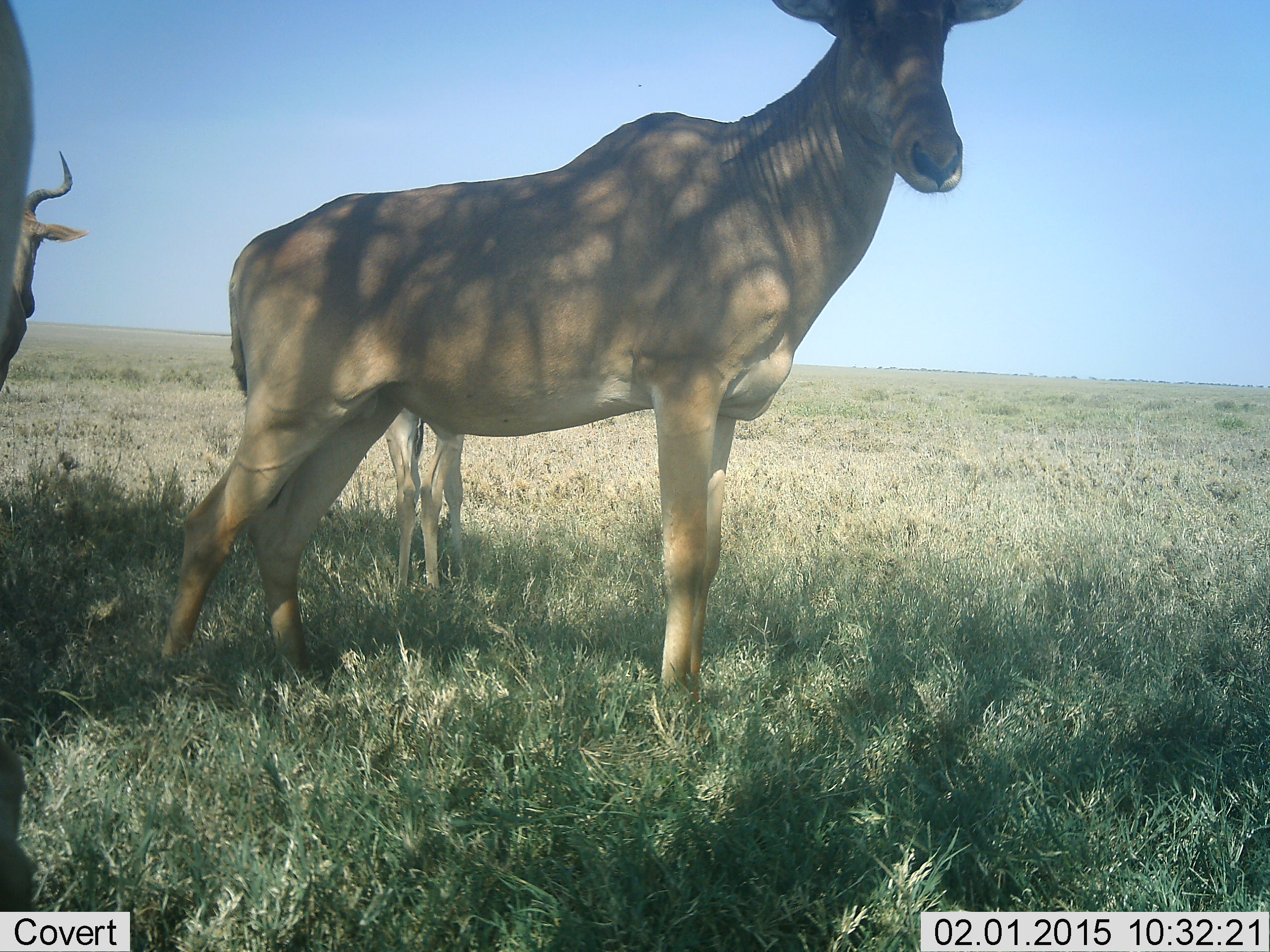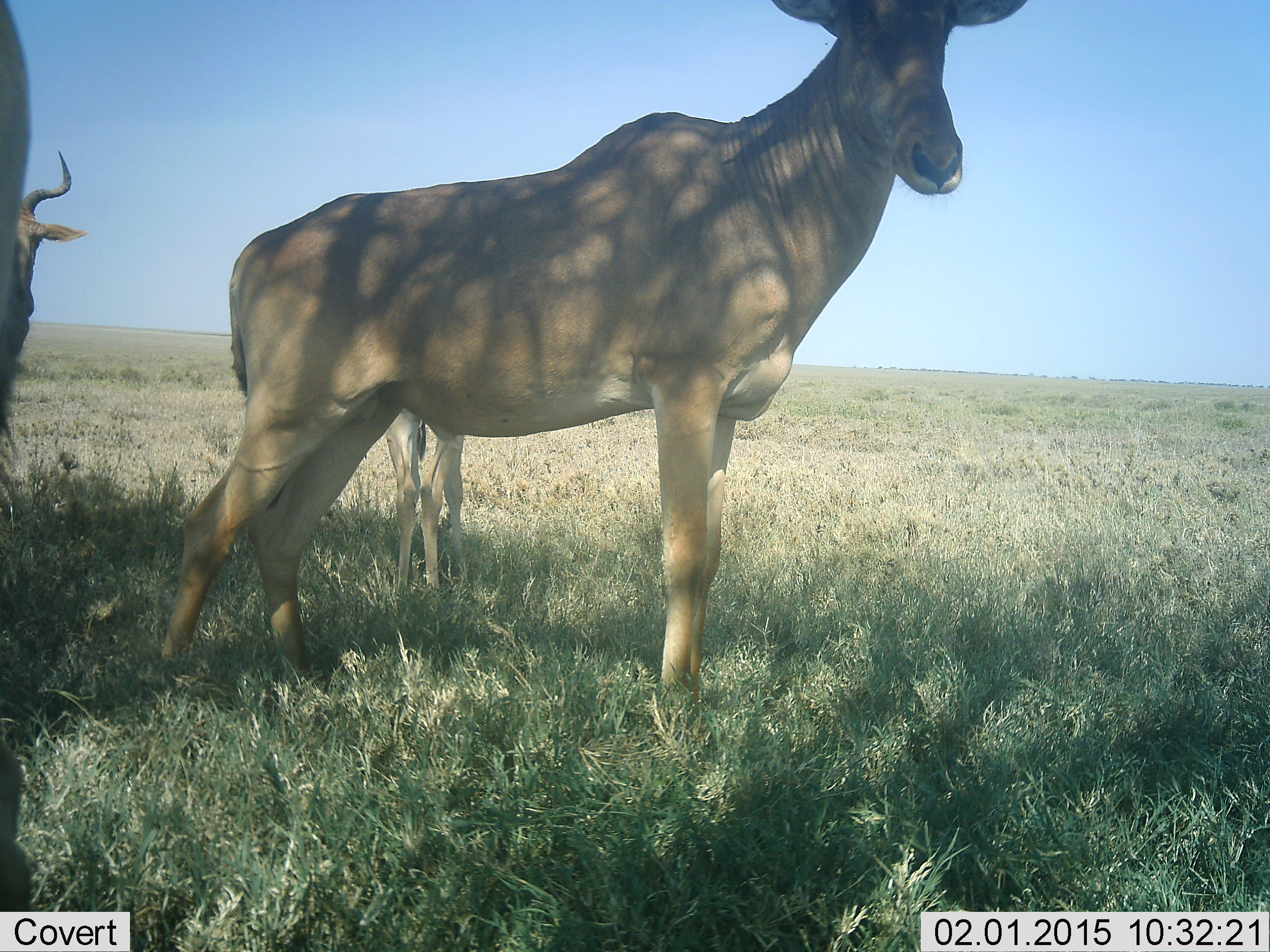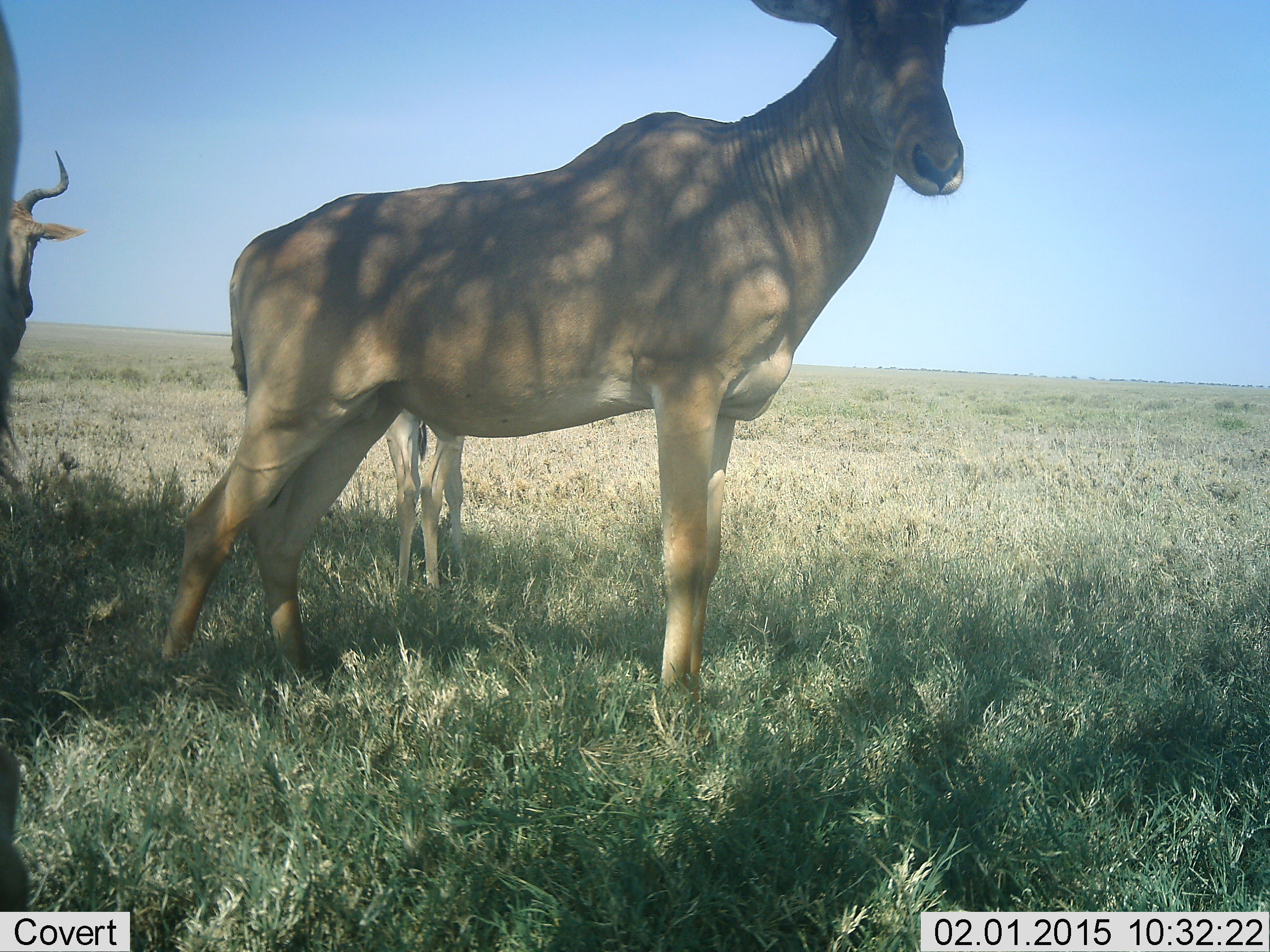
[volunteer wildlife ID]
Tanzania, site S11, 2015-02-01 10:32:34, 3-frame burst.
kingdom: Animalia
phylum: Chordata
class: Mammalia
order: Artiodactyla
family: Bovidae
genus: Alcelaphus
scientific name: Alcelaphus buselaphus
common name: hartebeest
Hartebeest (Alcelaphus buselaphus), count 3. Behavior (volunteer vote fractions): standing 90%, resting 20%, moving 10%, interacting 10%. Young present (vote fraction): 40%. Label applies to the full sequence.